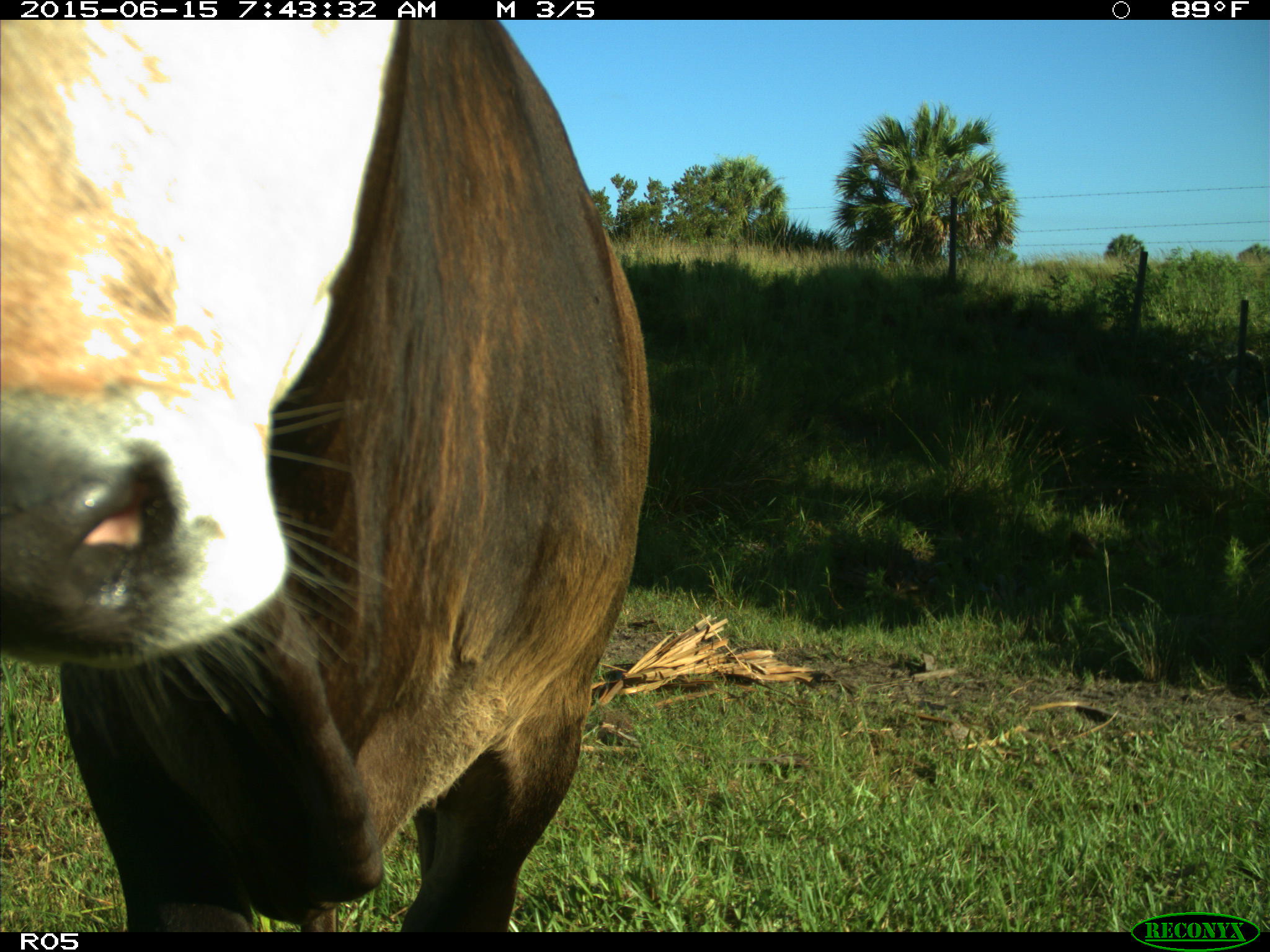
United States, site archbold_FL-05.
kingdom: Animalia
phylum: Chordata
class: Mammalia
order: Artiodactyla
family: Bovidae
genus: Bos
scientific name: Bos taurus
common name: domestic cow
Bos taurus (domestic cow).